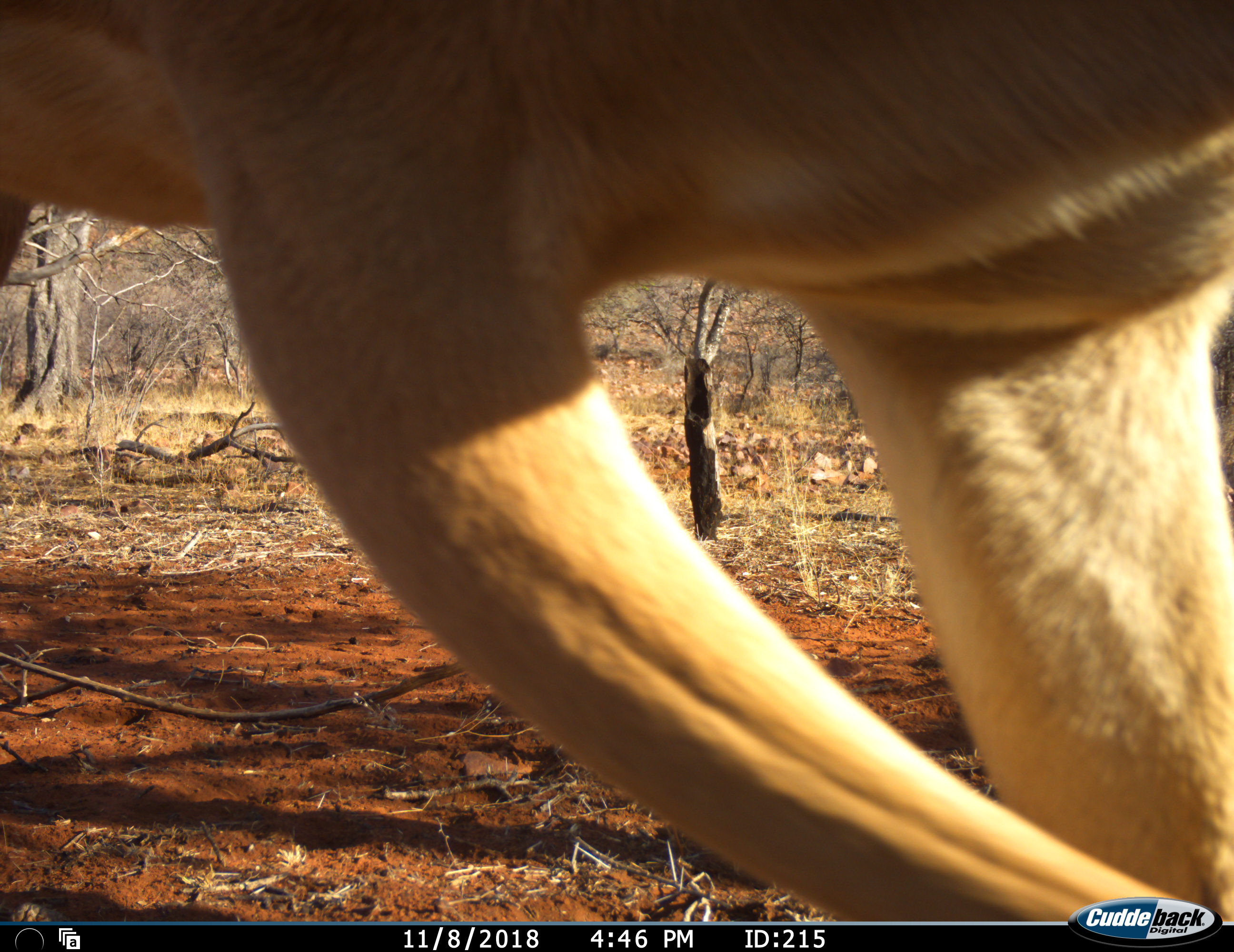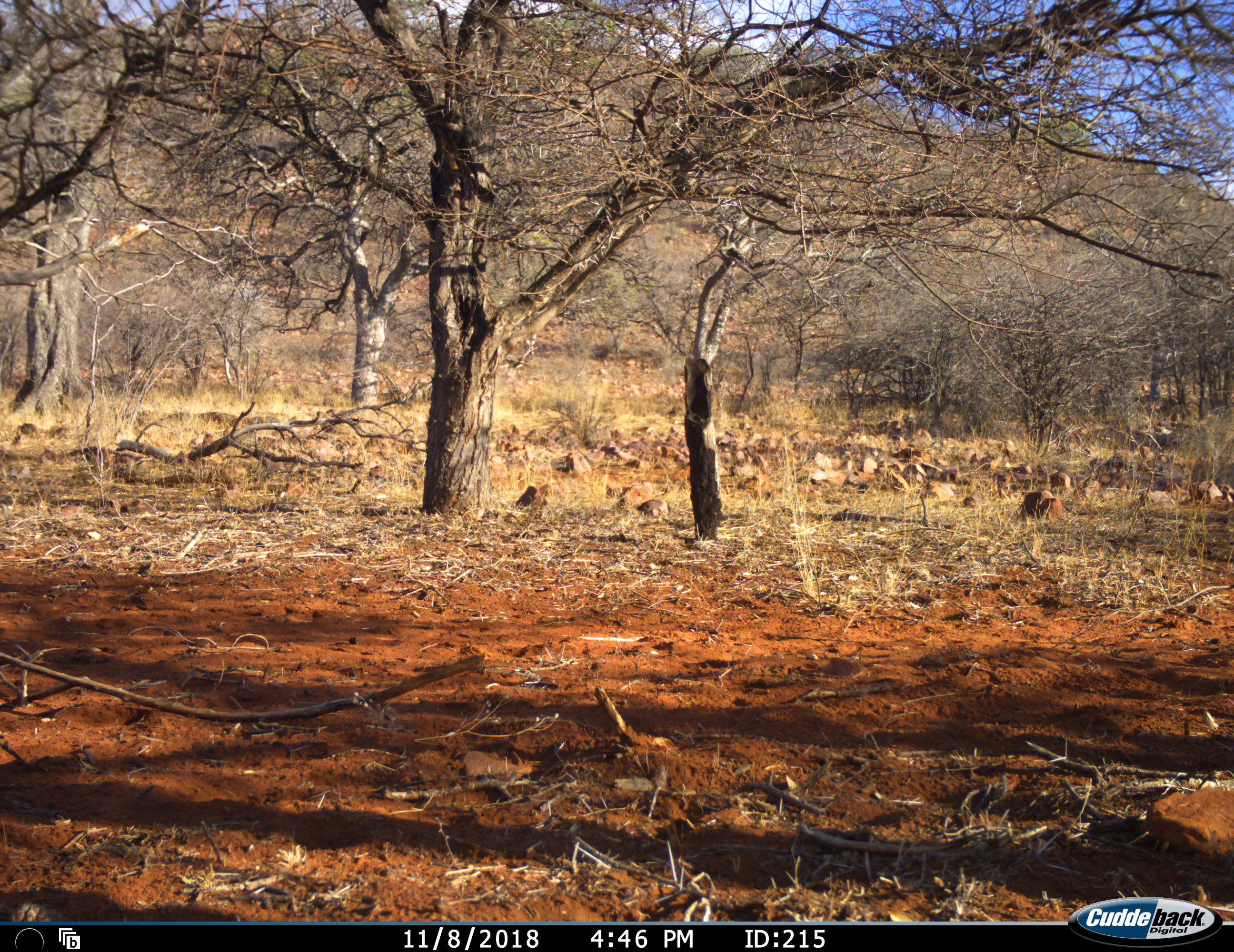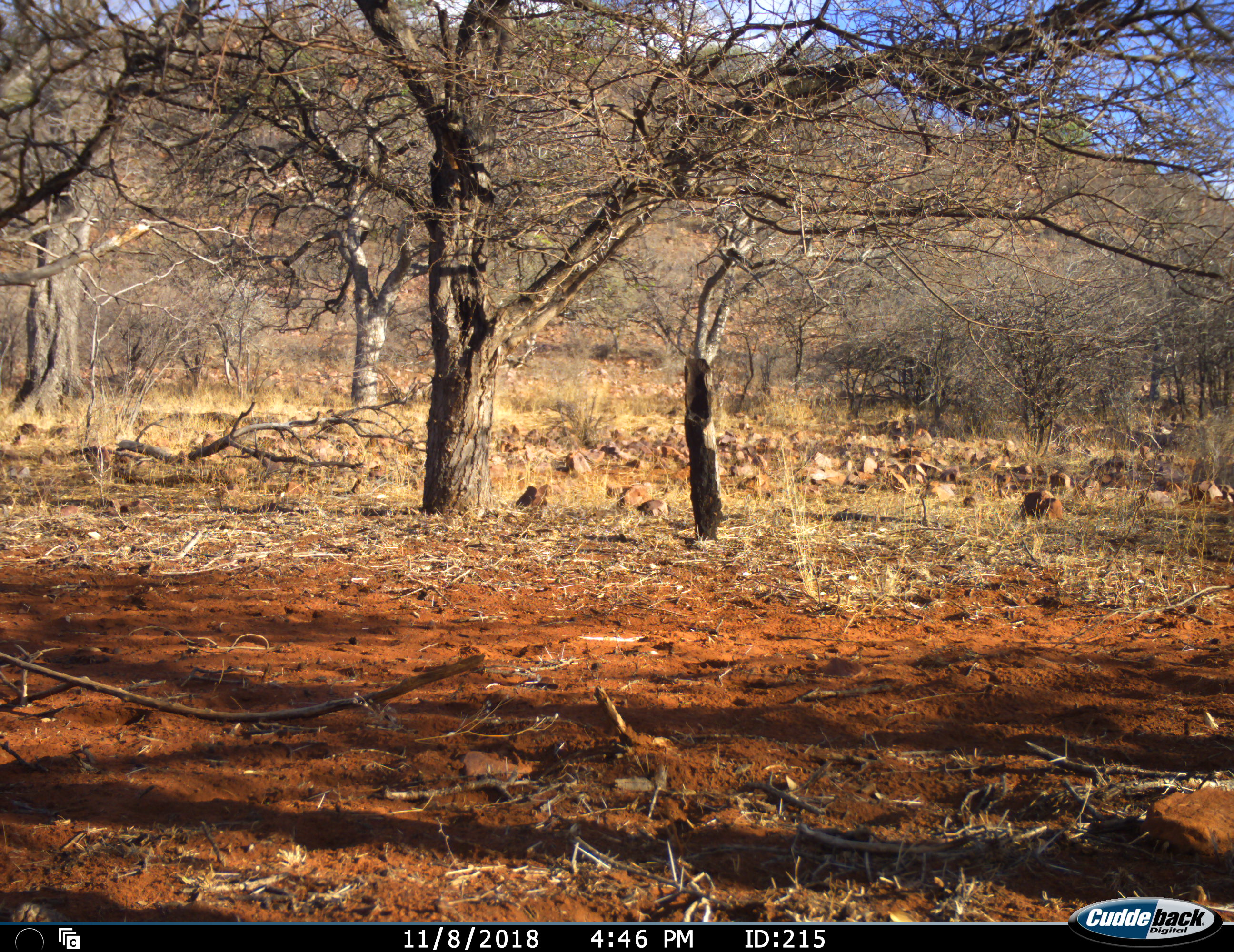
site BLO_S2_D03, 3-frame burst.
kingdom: Animalia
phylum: Chordata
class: Mammalia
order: Artiodactyla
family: Bovidae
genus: Aepyceros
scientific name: Aepyceros melampus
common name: impala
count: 1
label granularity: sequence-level